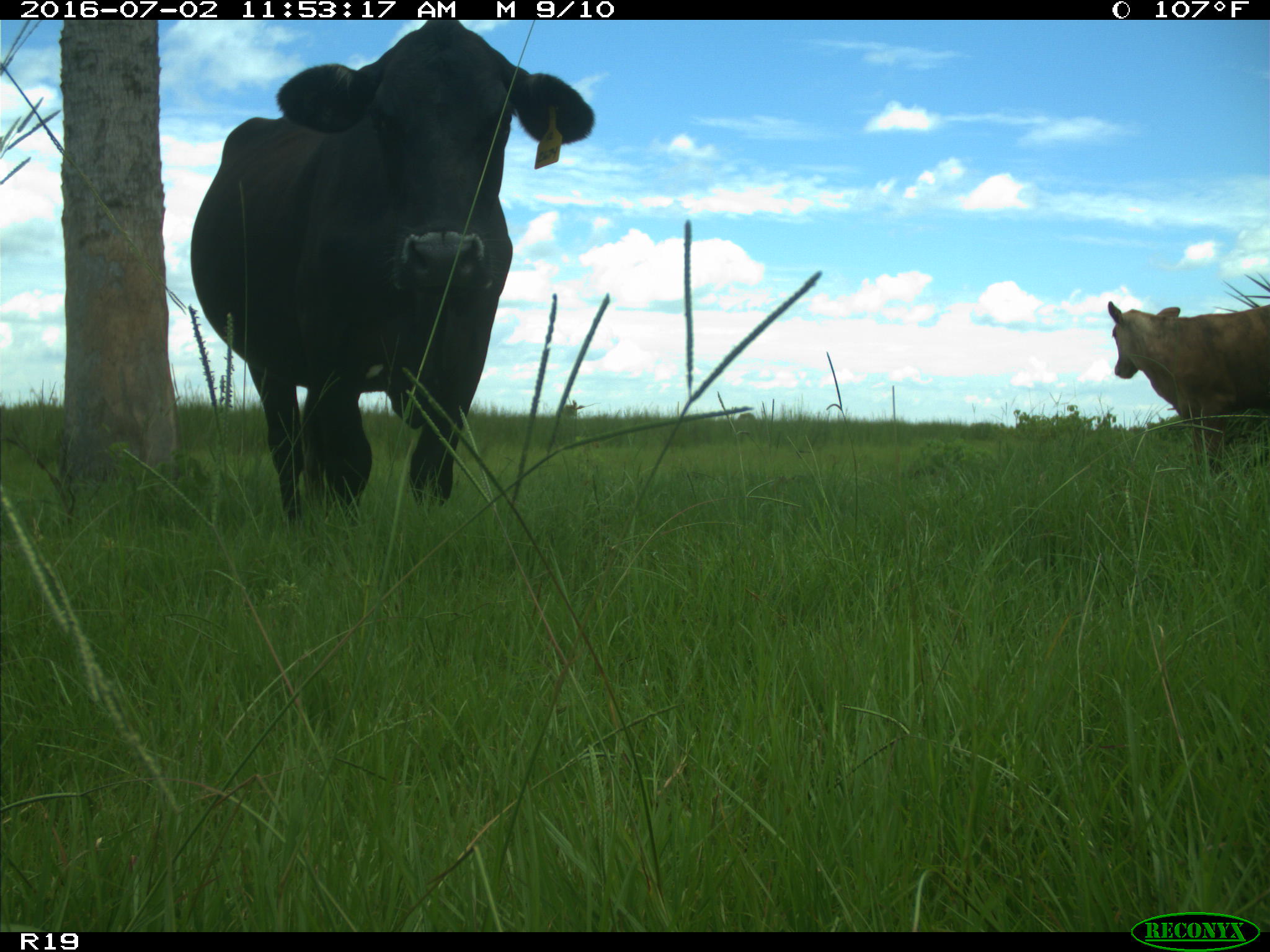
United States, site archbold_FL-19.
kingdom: Animalia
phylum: Chordata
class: Mammalia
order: Artiodactyla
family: Bovidae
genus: Bos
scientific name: Bos taurus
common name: domestic cow